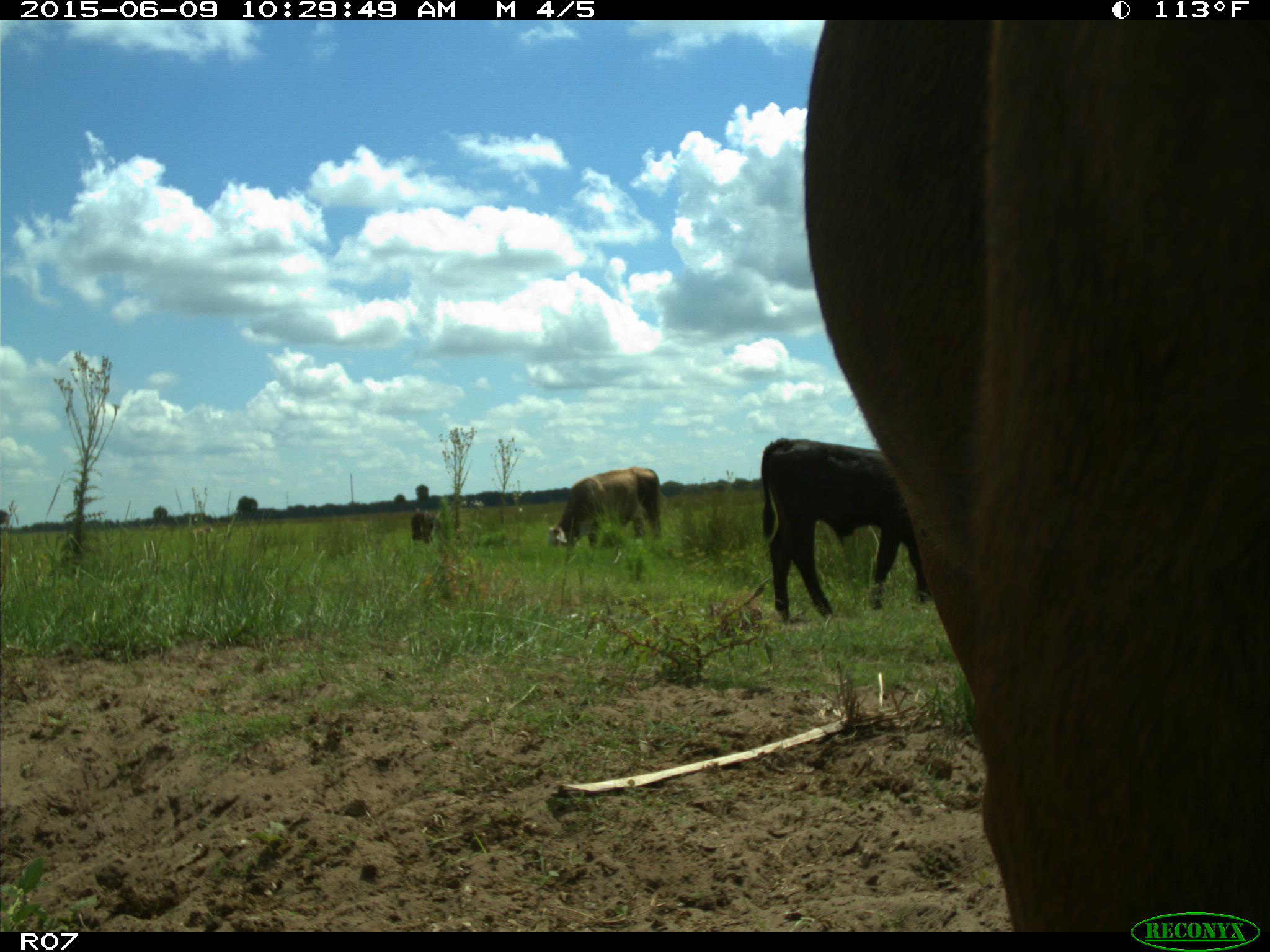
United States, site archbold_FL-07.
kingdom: Animalia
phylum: Chordata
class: Mammalia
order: Artiodactyla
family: Bovidae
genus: Bos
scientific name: Bos taurus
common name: domestic cow